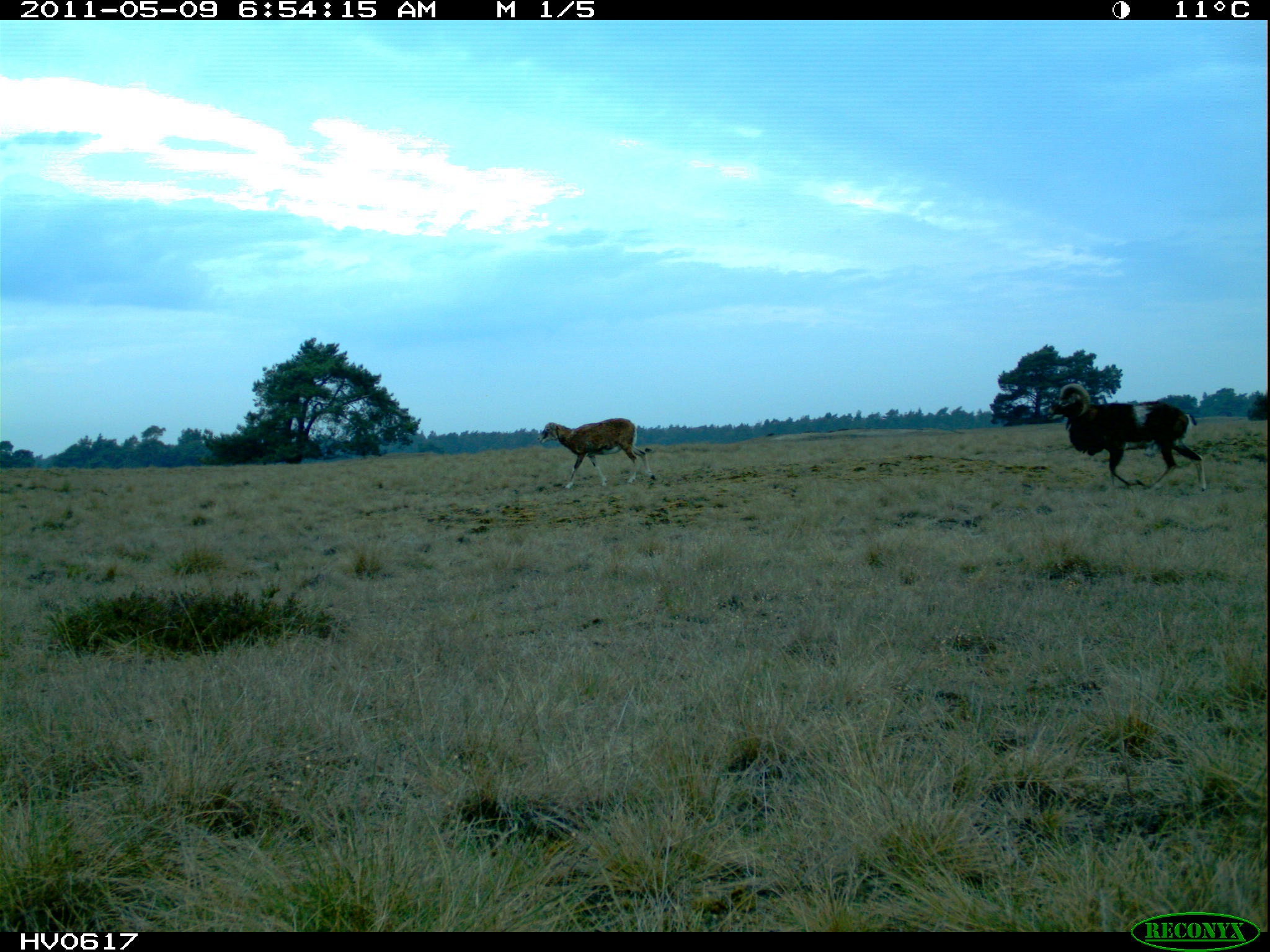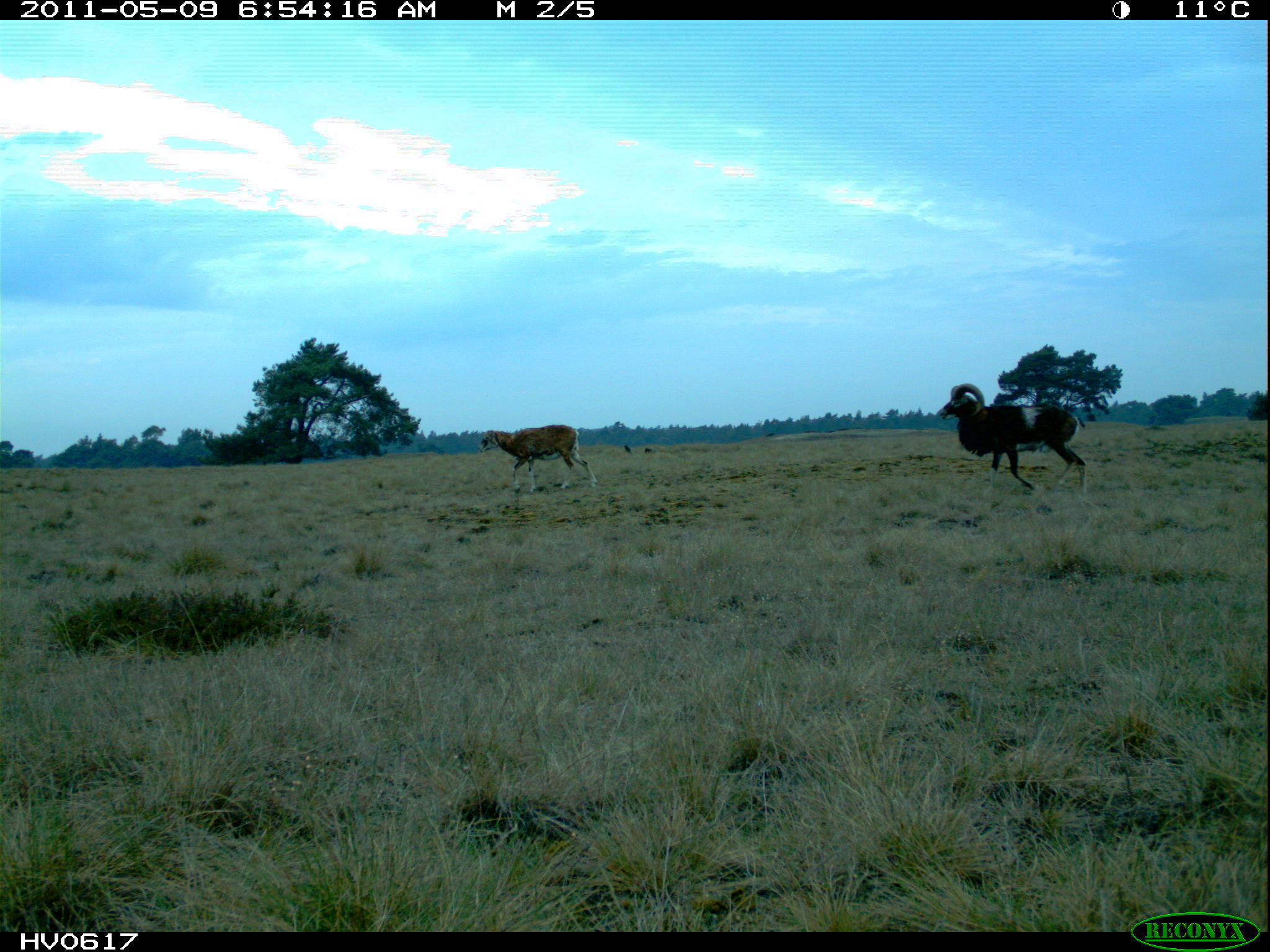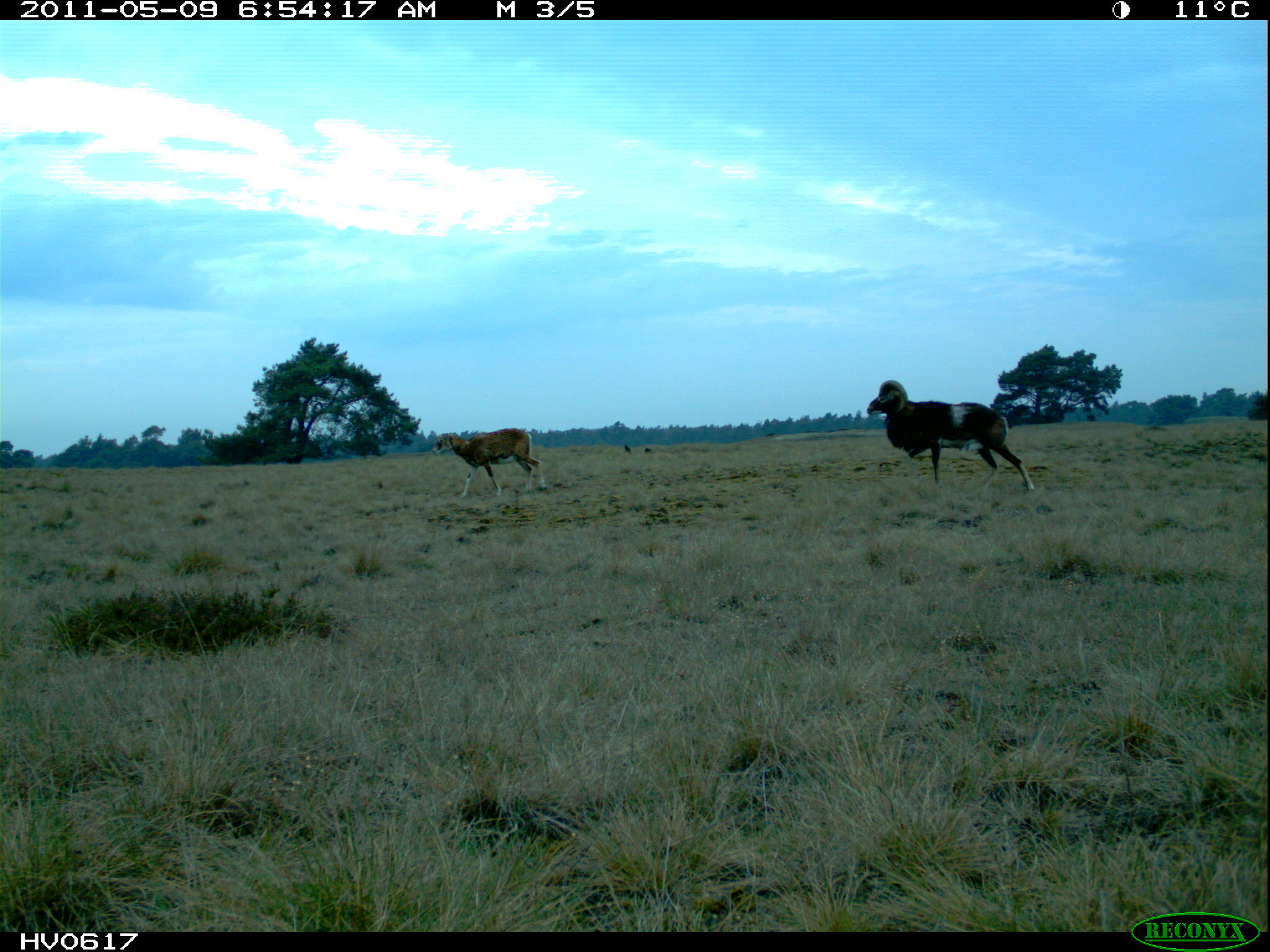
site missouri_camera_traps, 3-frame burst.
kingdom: Animalia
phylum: Chordata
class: Mammalia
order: Artiodactyla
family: Bovidae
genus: Ovis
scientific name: Ovis ammon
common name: mouflon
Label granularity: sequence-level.